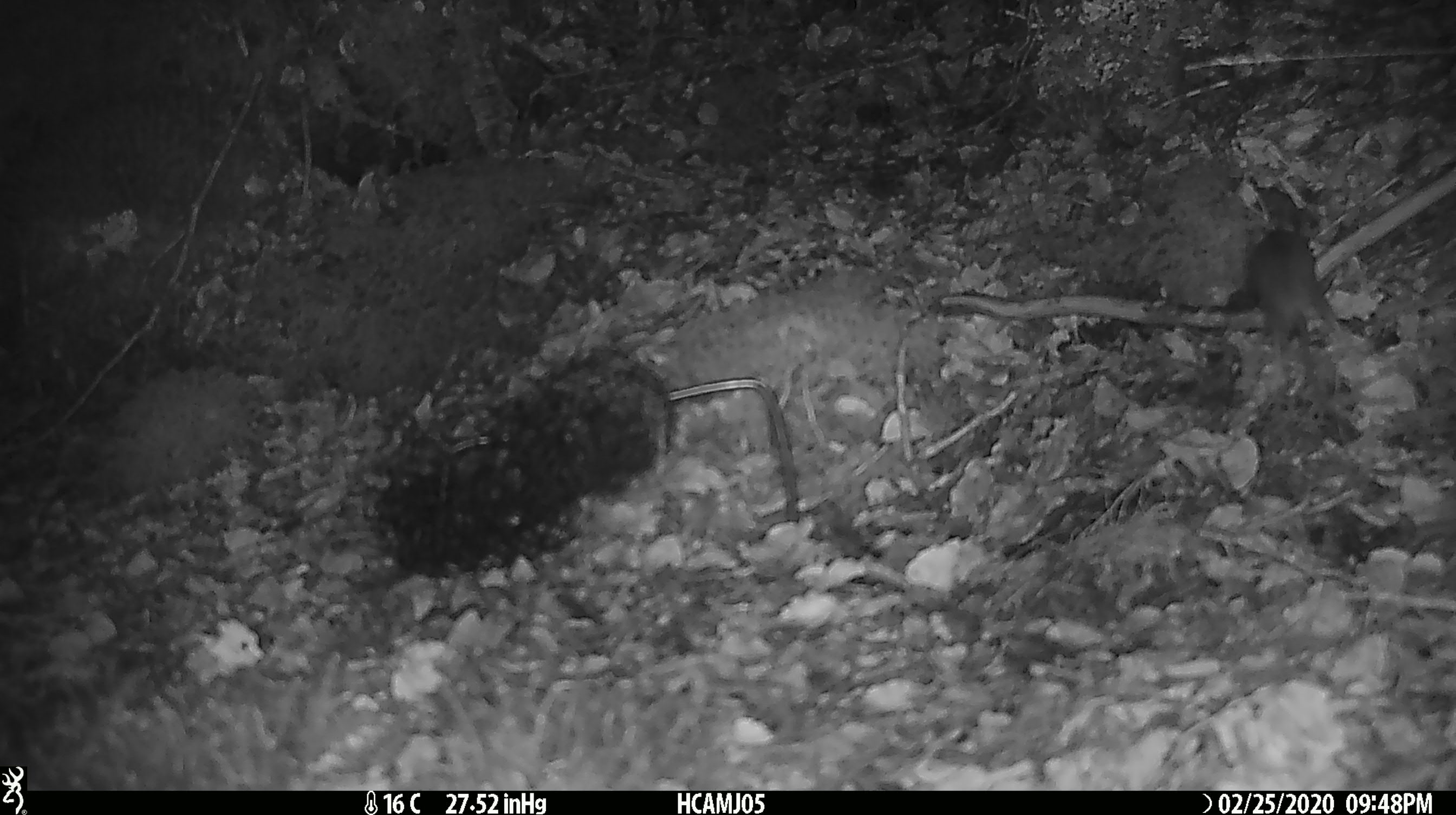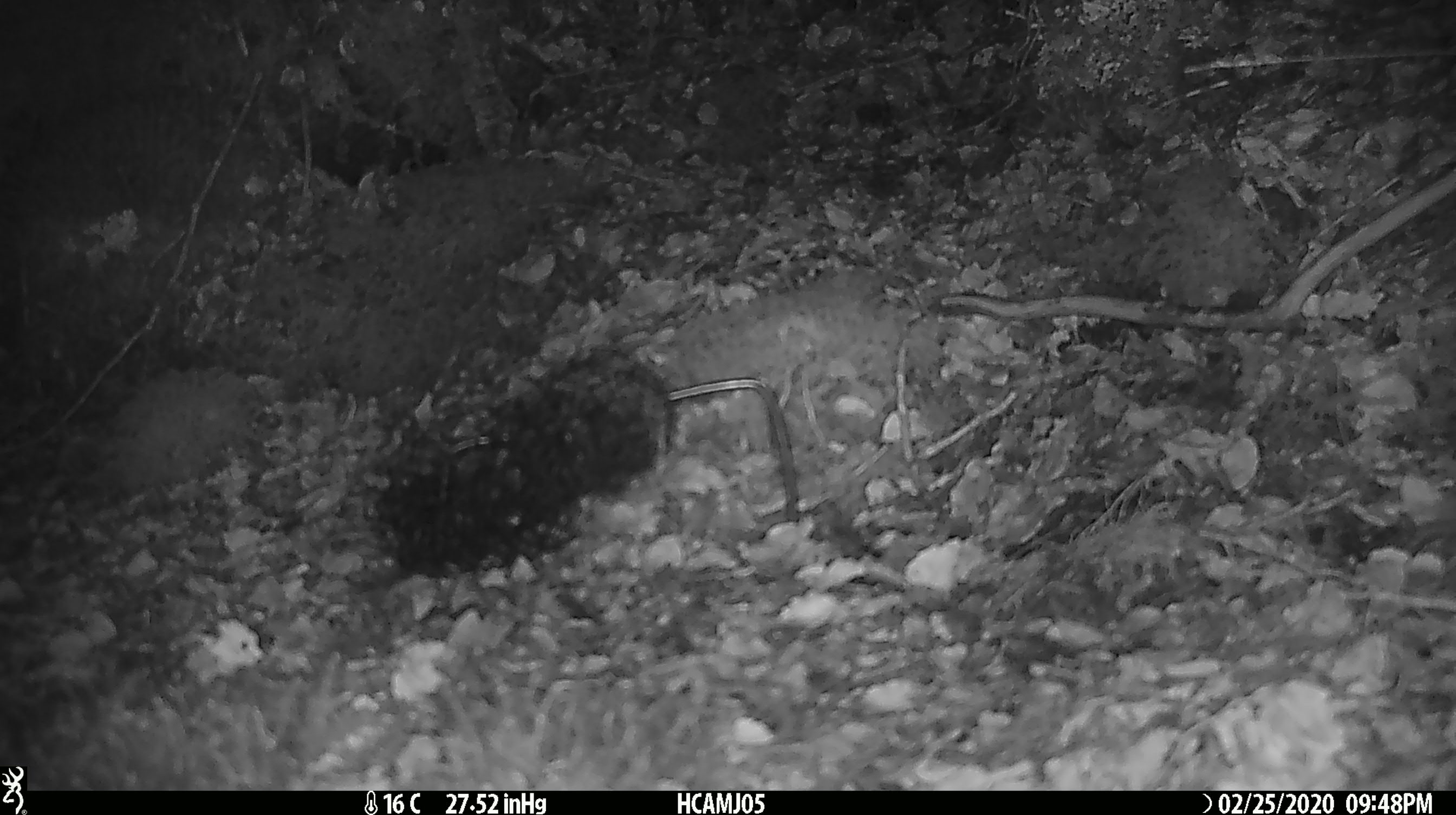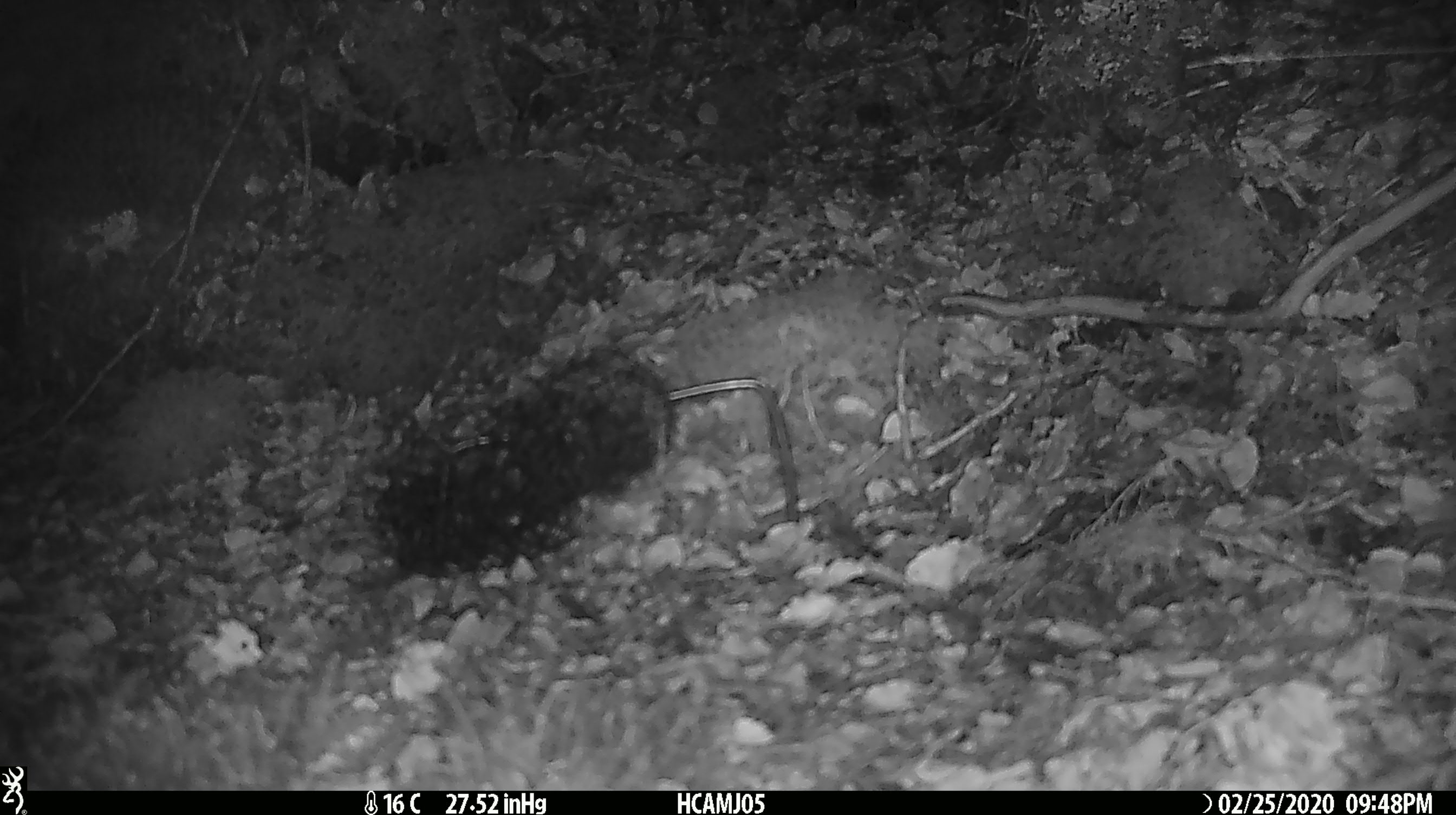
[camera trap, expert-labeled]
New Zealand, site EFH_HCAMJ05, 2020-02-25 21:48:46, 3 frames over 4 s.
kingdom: Animalia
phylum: Chordata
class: Mammalia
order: Rodentia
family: Muridae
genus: Mus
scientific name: Mus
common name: mouse